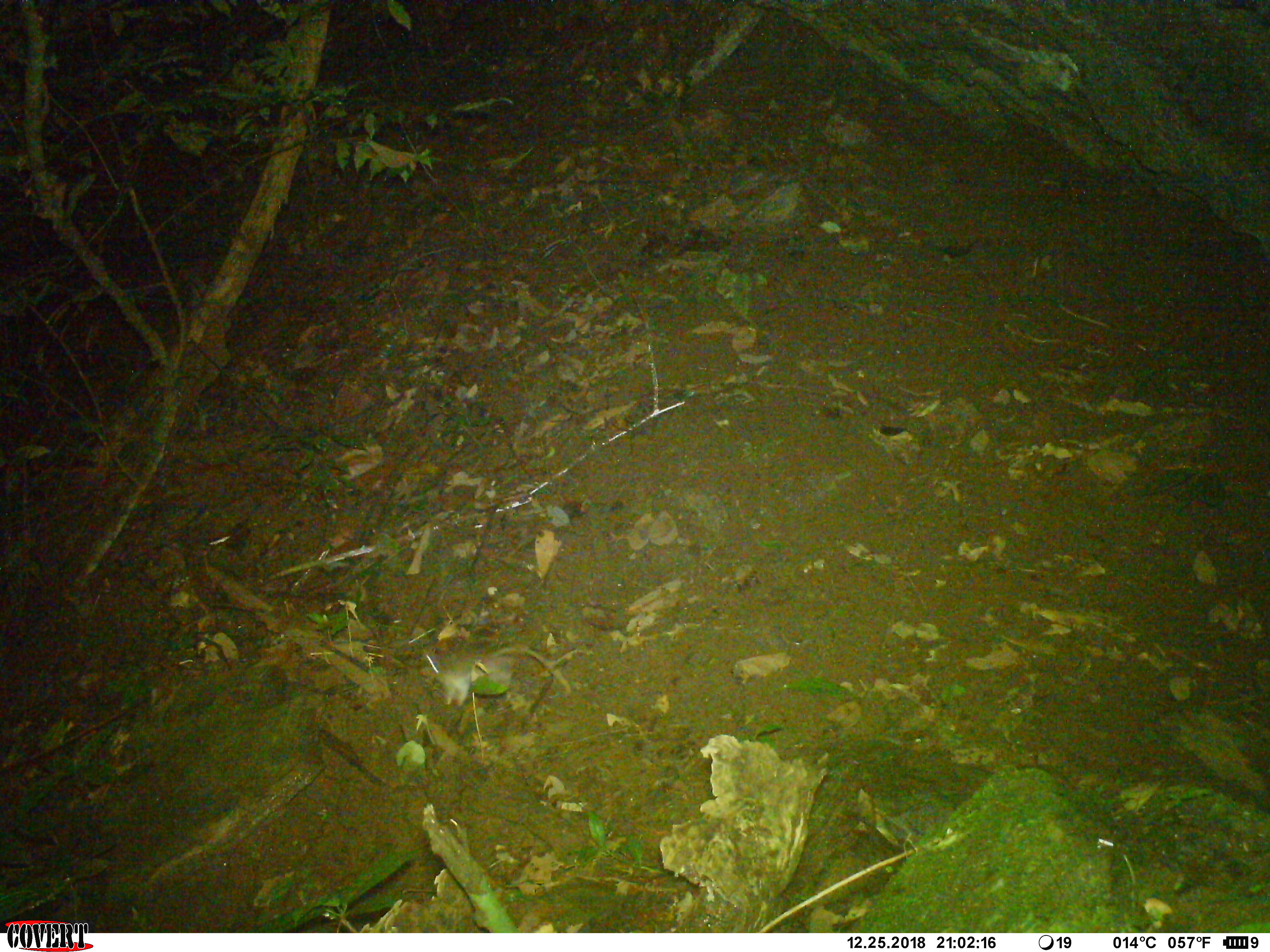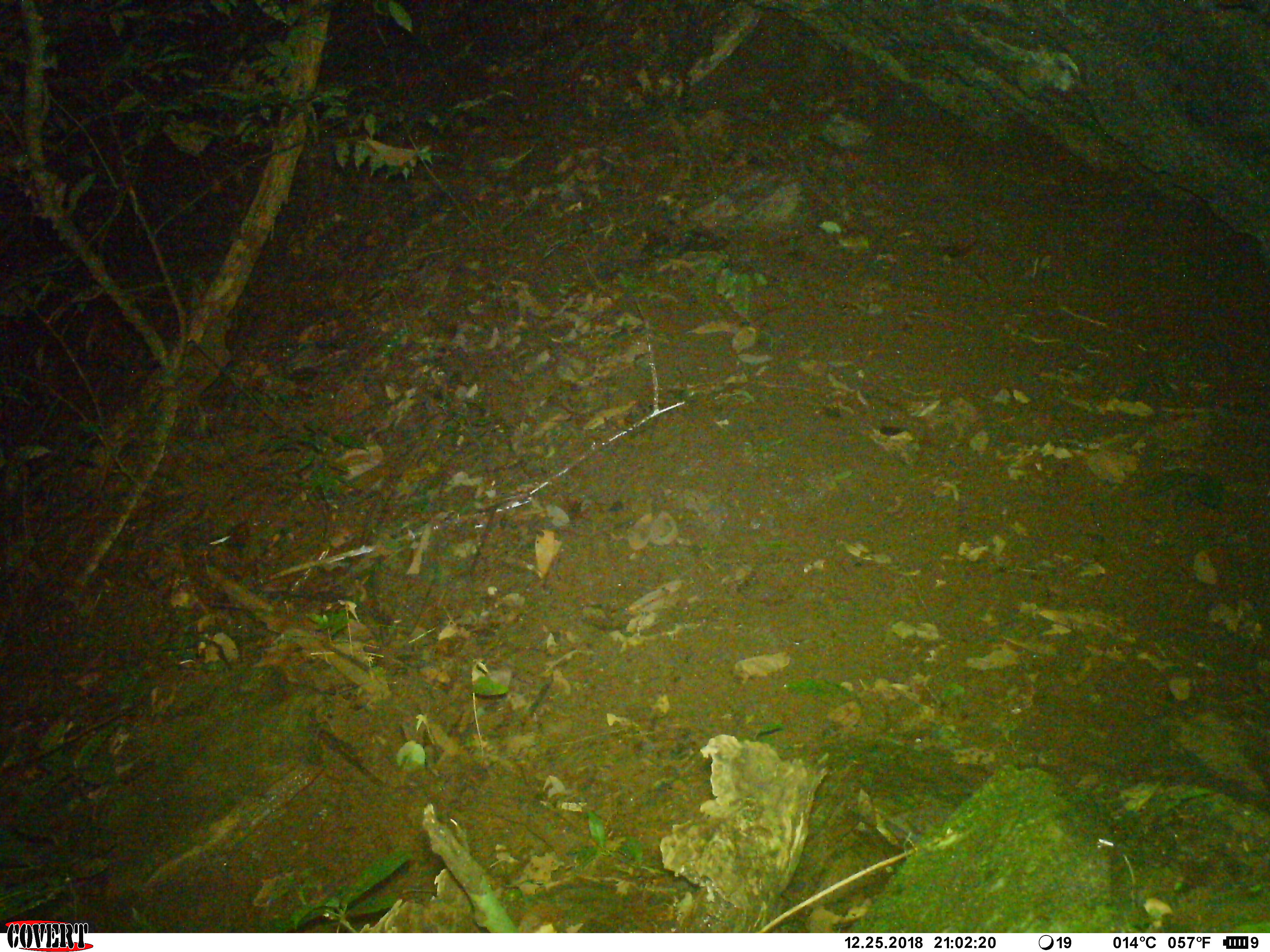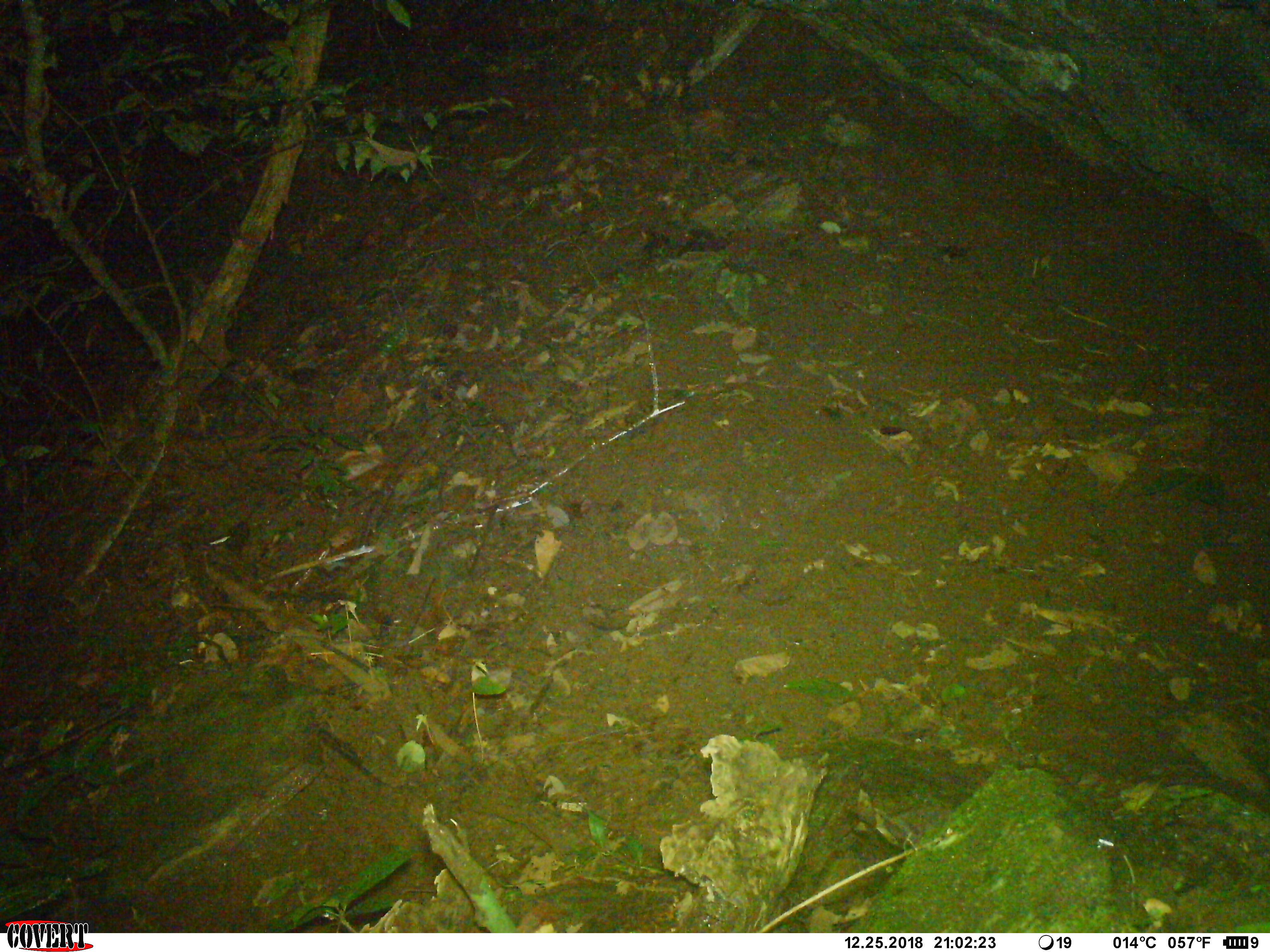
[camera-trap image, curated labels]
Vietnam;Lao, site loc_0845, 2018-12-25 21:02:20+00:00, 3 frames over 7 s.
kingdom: Animalia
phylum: Chordata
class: Mammalia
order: Rodentia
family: Muridae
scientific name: Muridae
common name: old-world mice and rats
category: unidentified murid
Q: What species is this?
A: Unidentified murid (old-world mice and rats) (Muridae).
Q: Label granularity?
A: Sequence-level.